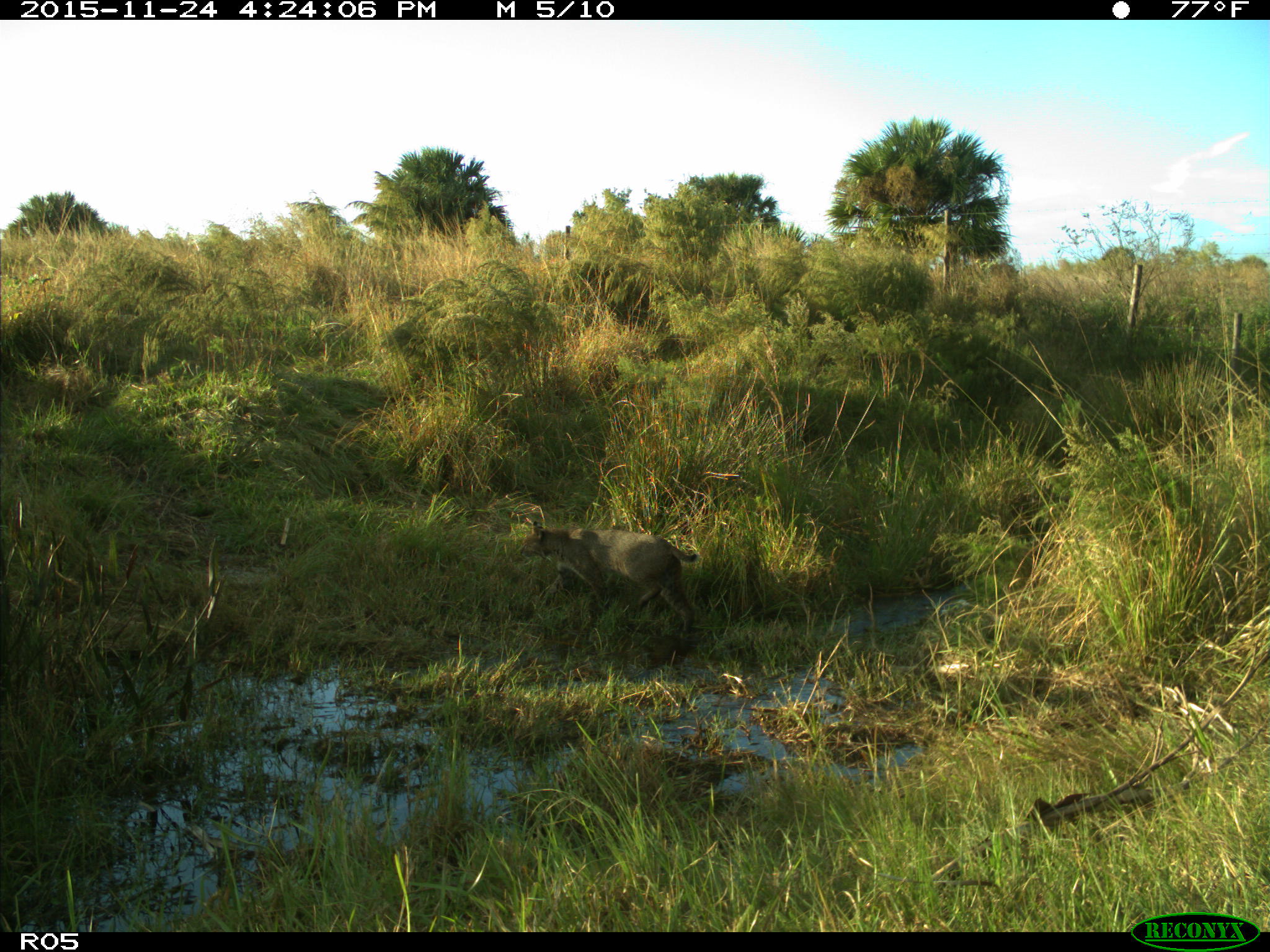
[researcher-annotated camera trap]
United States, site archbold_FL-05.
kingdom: Animalia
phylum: Chordata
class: Mammalia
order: Carnivora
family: Felidae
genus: Lynx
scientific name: Lynx rufus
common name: bobcat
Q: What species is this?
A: Lynx rufus (bobcat).